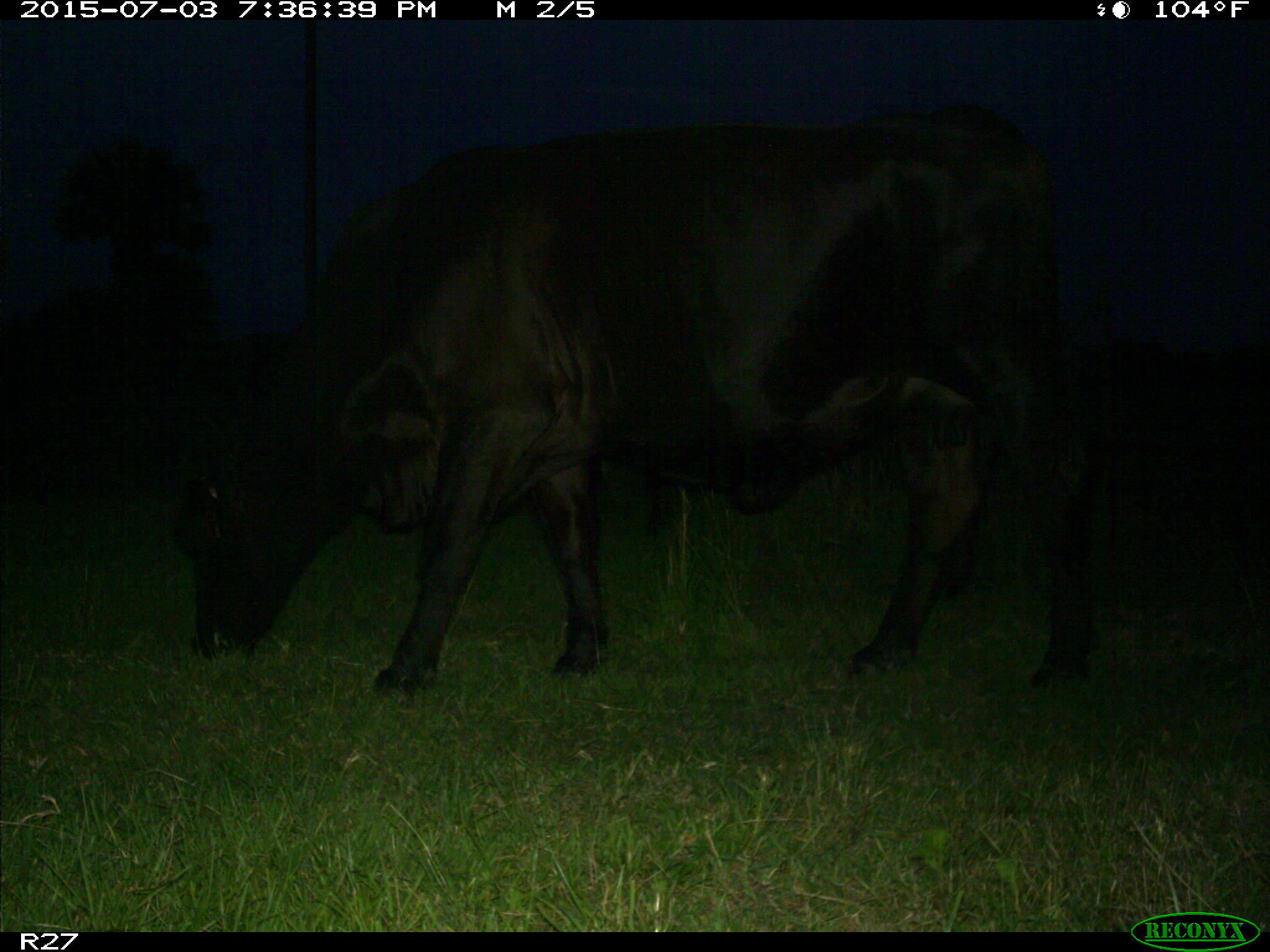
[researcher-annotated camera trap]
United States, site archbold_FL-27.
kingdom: Animalia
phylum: Chordata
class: Mammalia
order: Artiodactyla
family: Bovidae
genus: Bos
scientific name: Bos taurus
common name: domestic cow